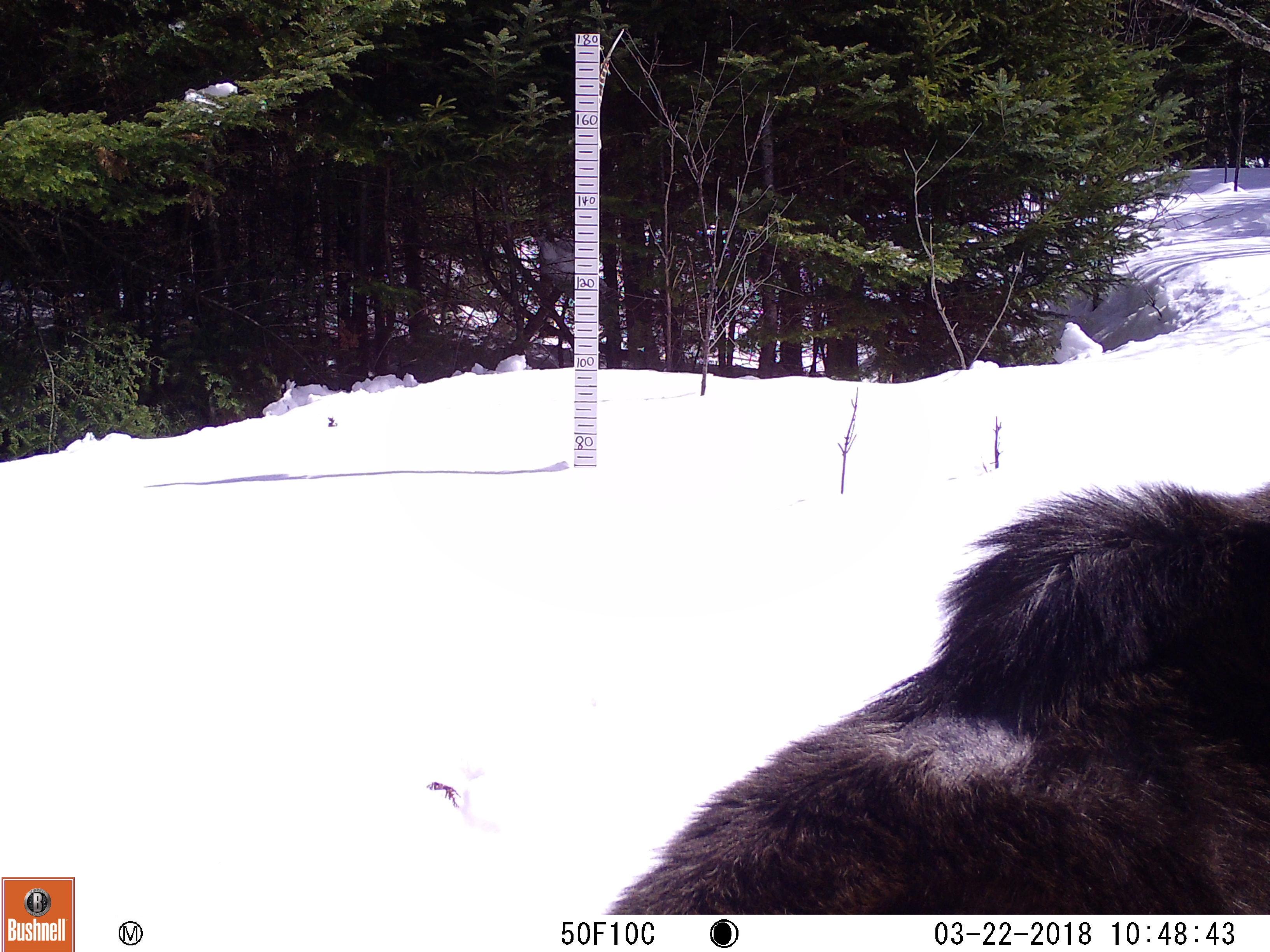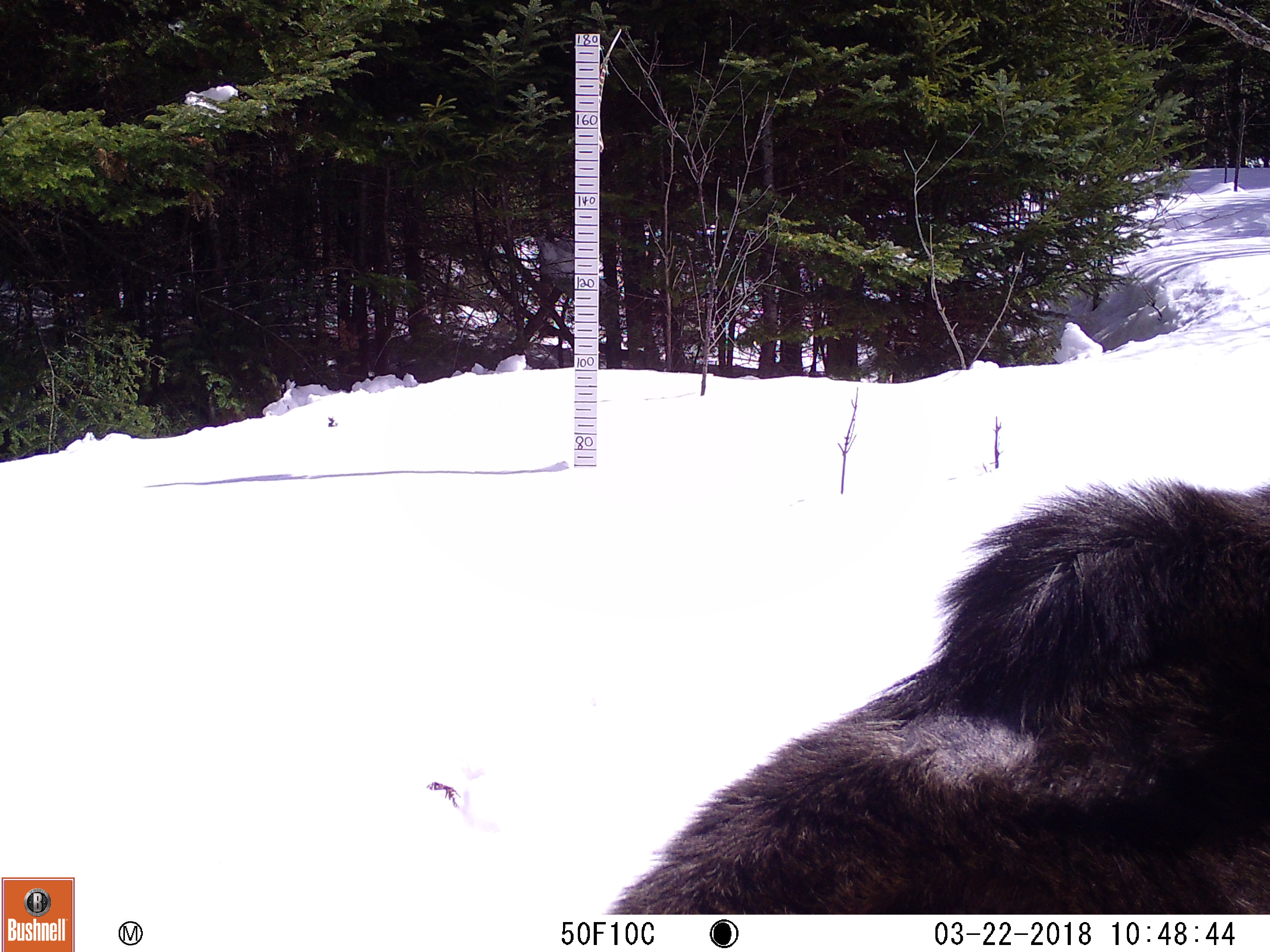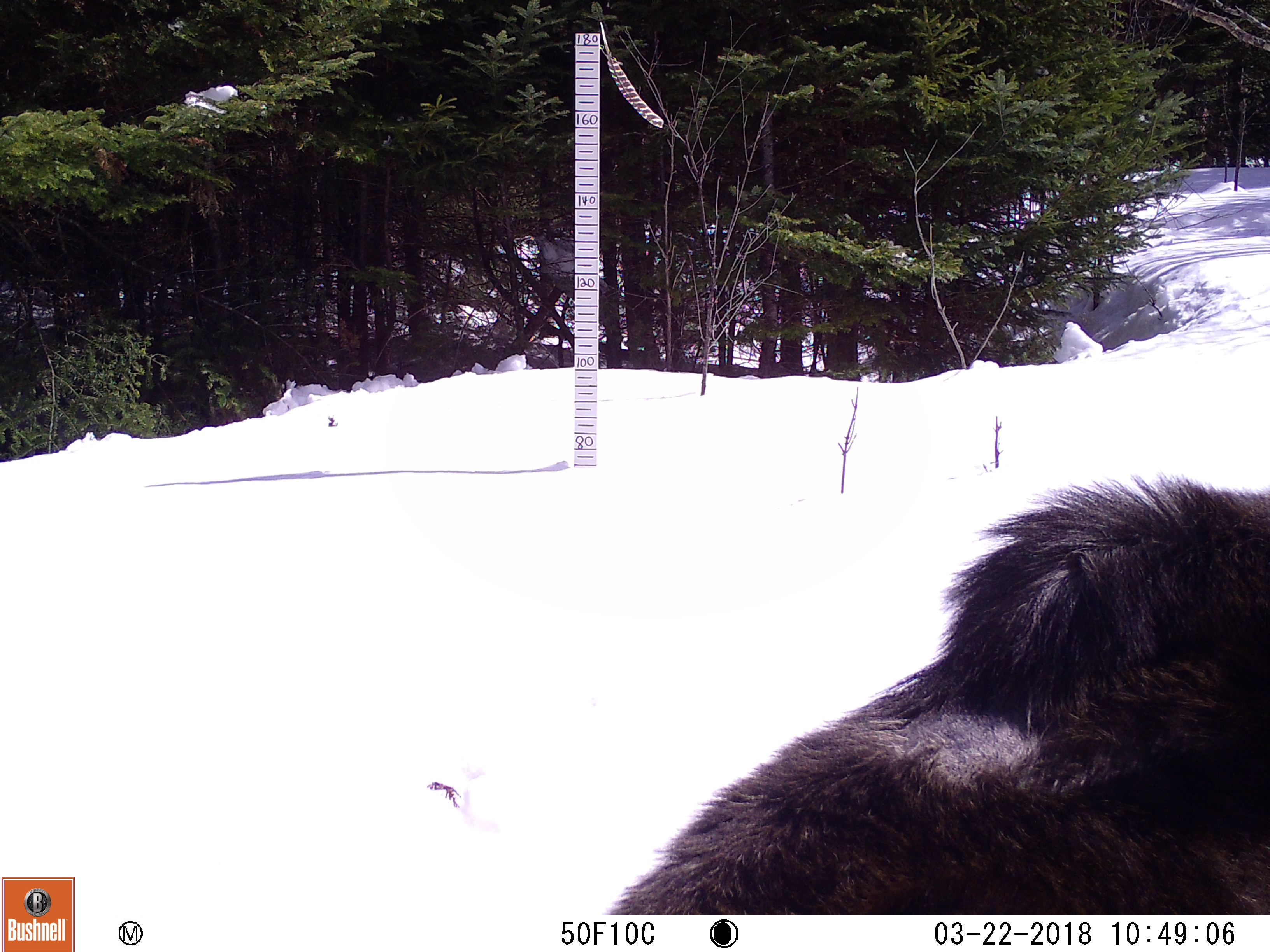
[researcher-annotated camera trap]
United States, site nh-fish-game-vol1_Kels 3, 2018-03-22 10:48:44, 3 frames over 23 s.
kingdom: Animalia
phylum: Chordata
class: Mammalia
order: Artiodactyla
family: Cervidae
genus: Alces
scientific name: Alces alces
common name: moose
Moose (Alces alces).